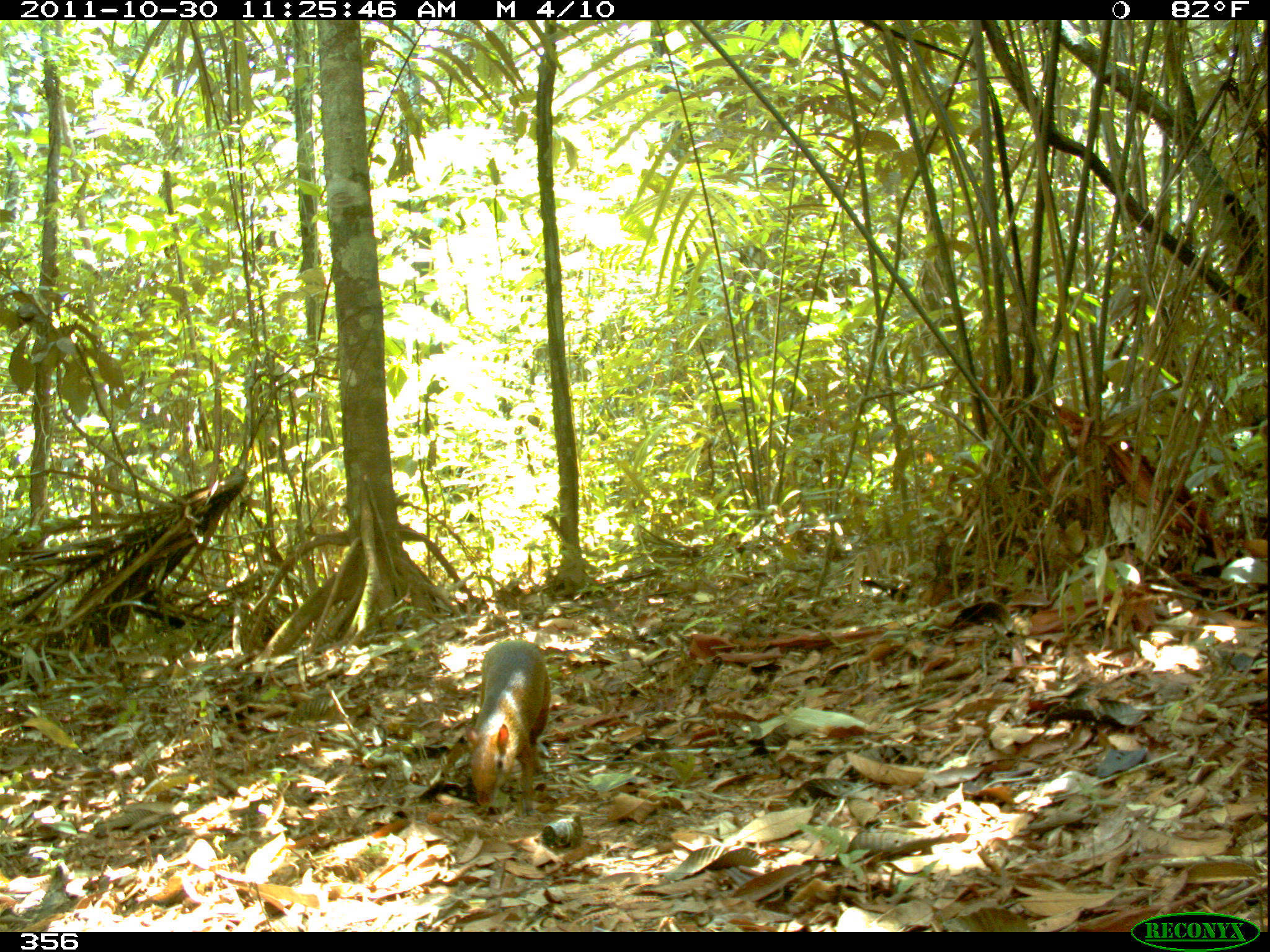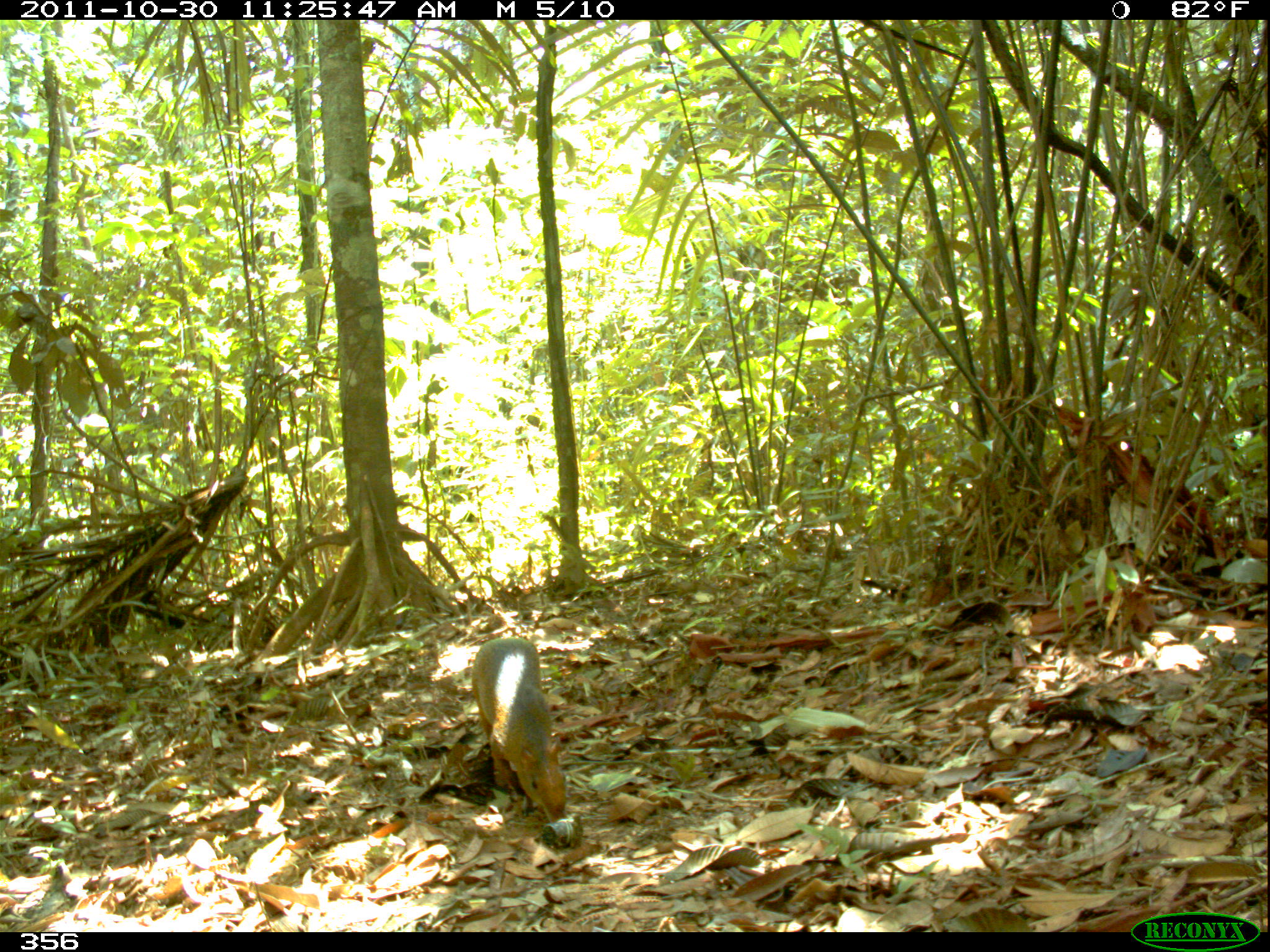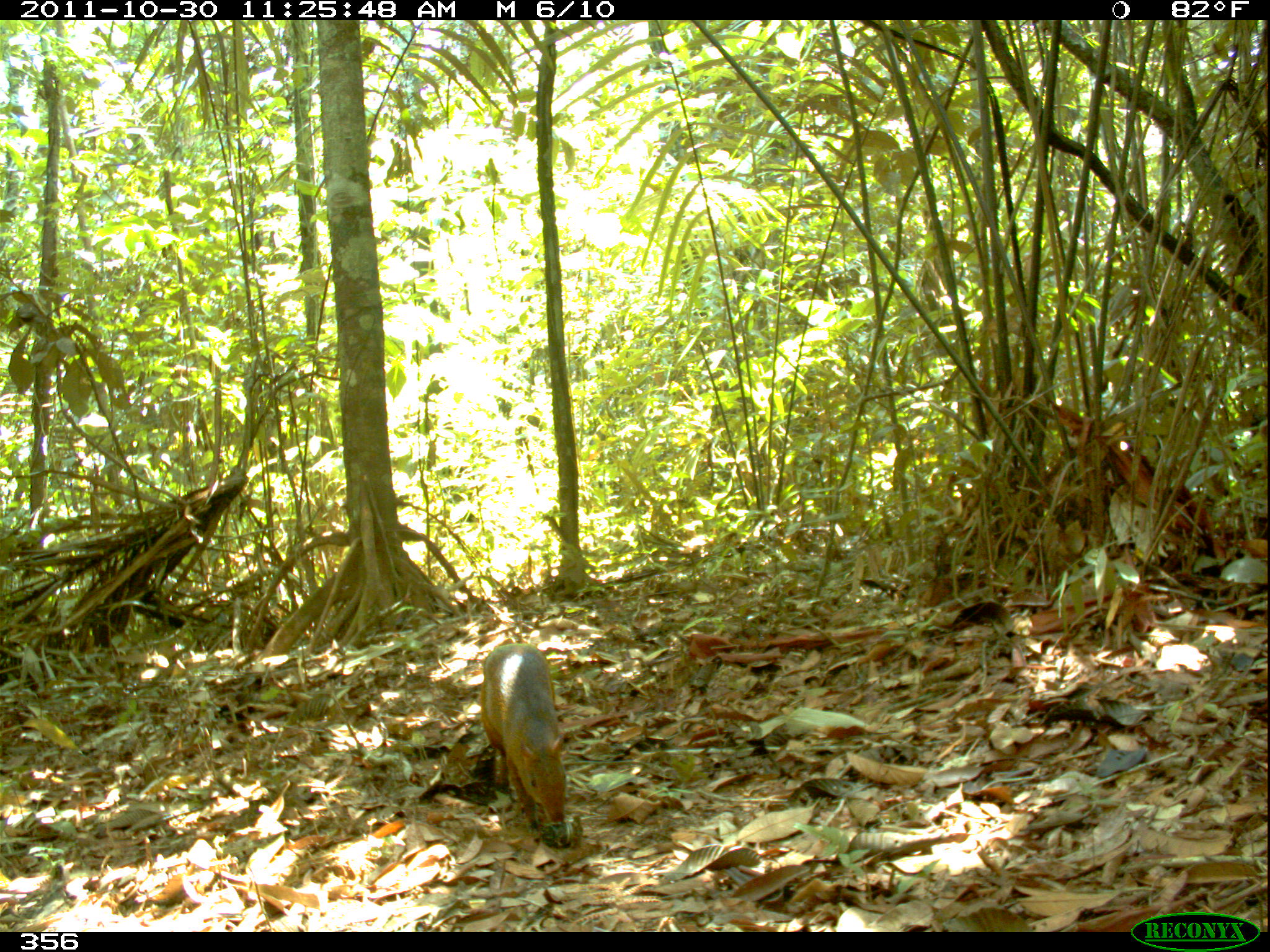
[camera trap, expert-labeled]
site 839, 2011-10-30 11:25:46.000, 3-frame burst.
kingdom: Animalia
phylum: Chordata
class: Mammalia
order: Rodentia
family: Dasyproctidae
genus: Dasyprocta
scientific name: Dasyprocta punctata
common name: central american agouti